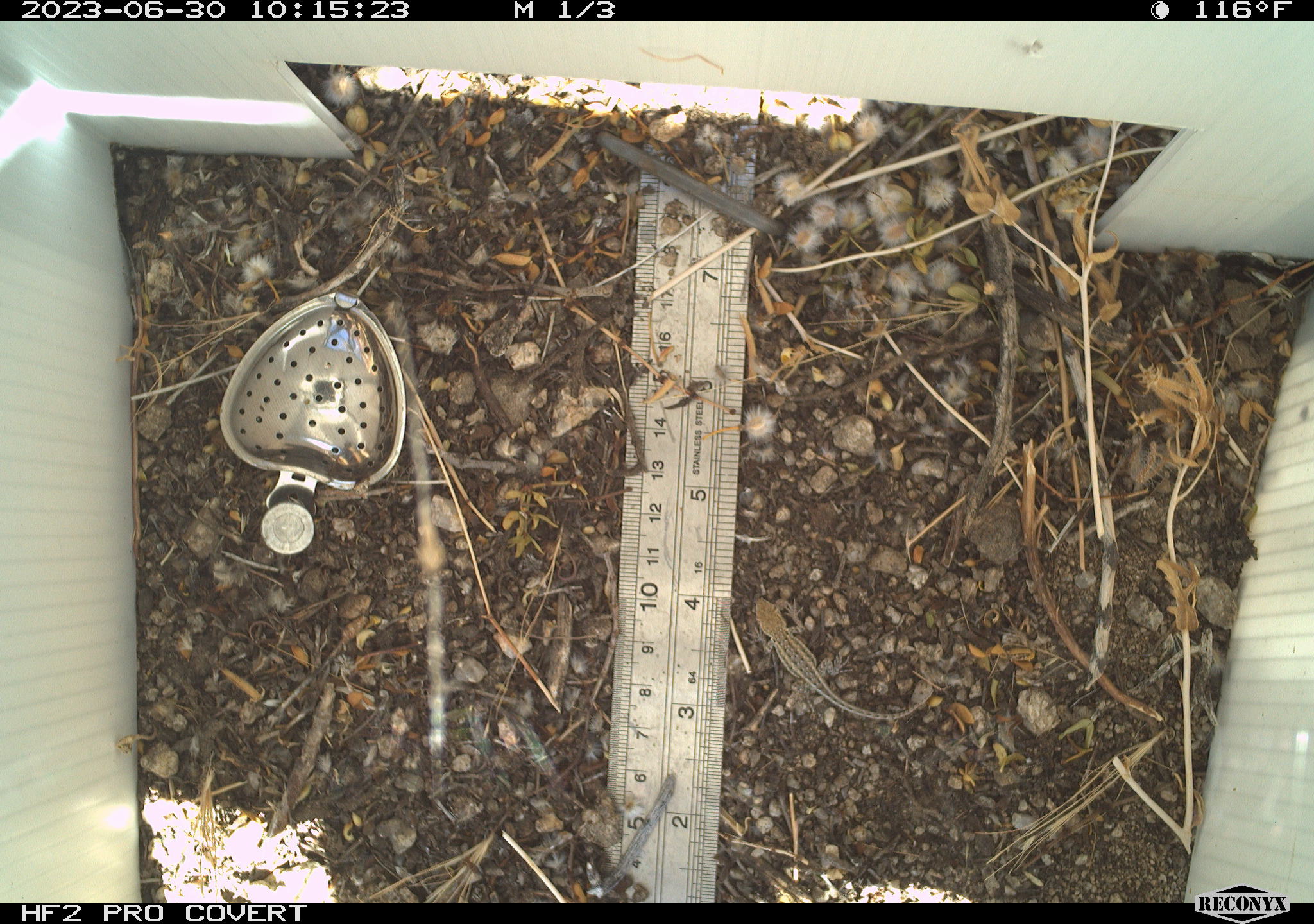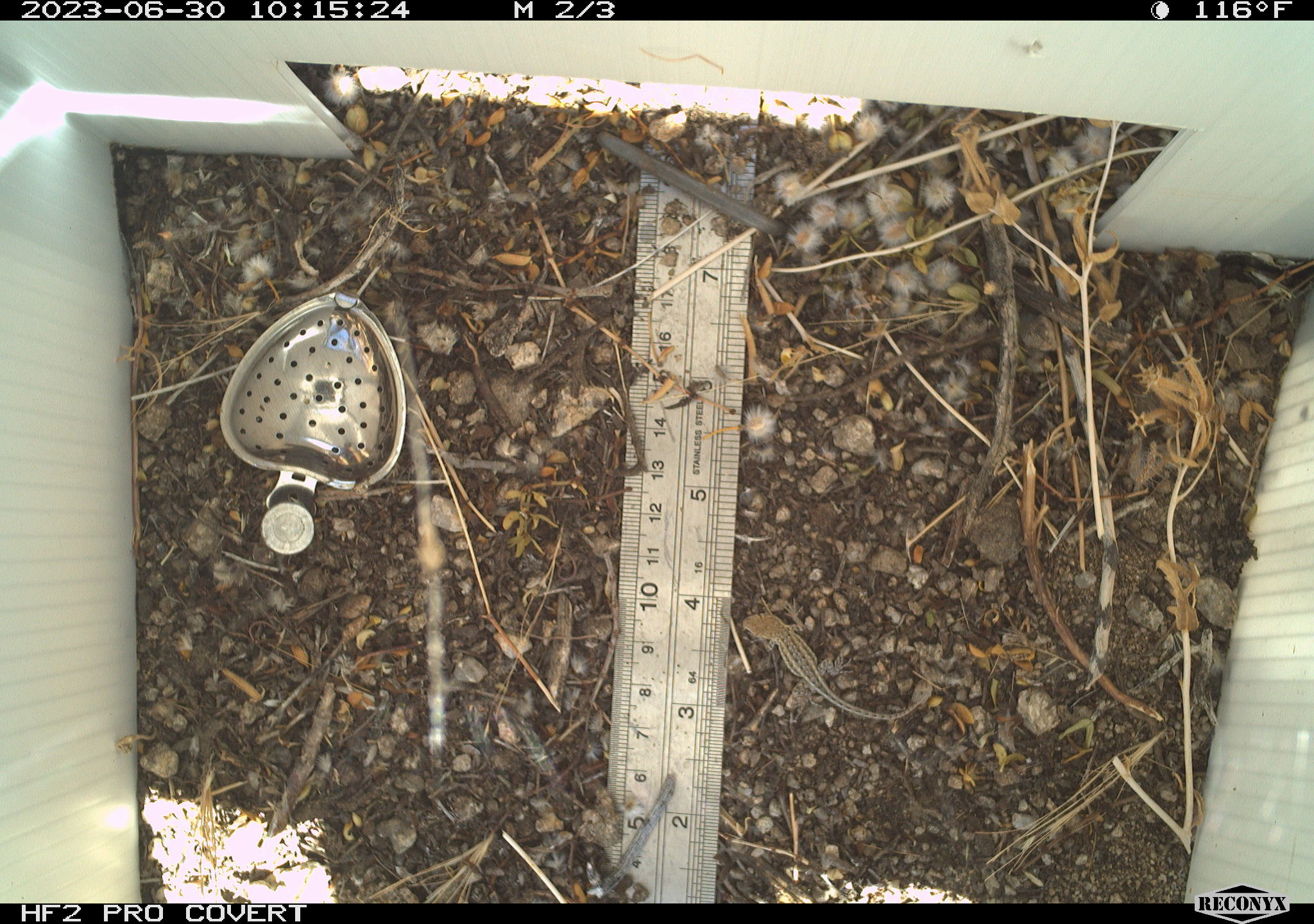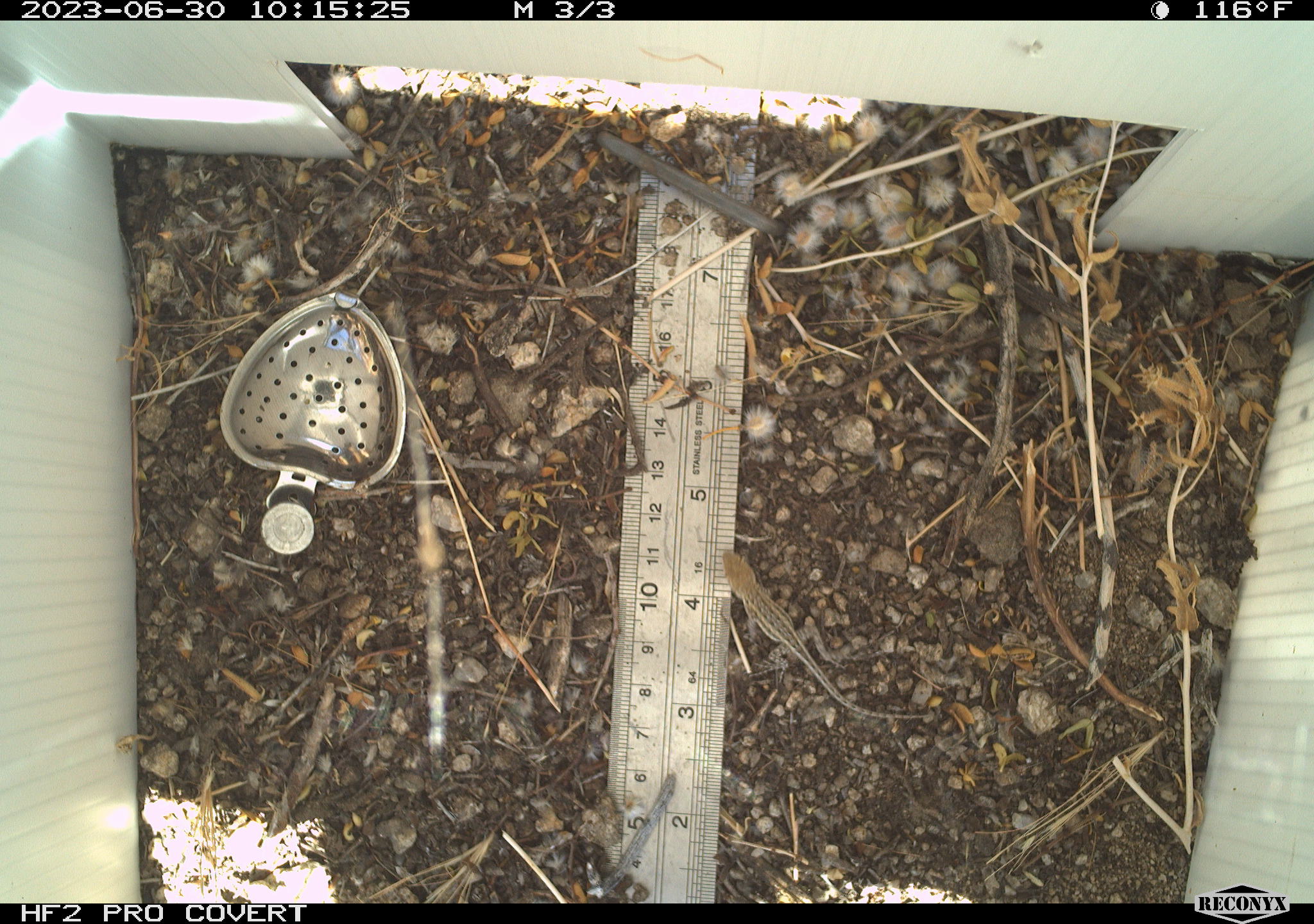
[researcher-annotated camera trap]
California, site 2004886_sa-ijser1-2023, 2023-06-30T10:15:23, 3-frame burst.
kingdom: Animalia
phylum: Chordata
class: Reptilia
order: Squamata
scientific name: Squamata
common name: lizards and snakes